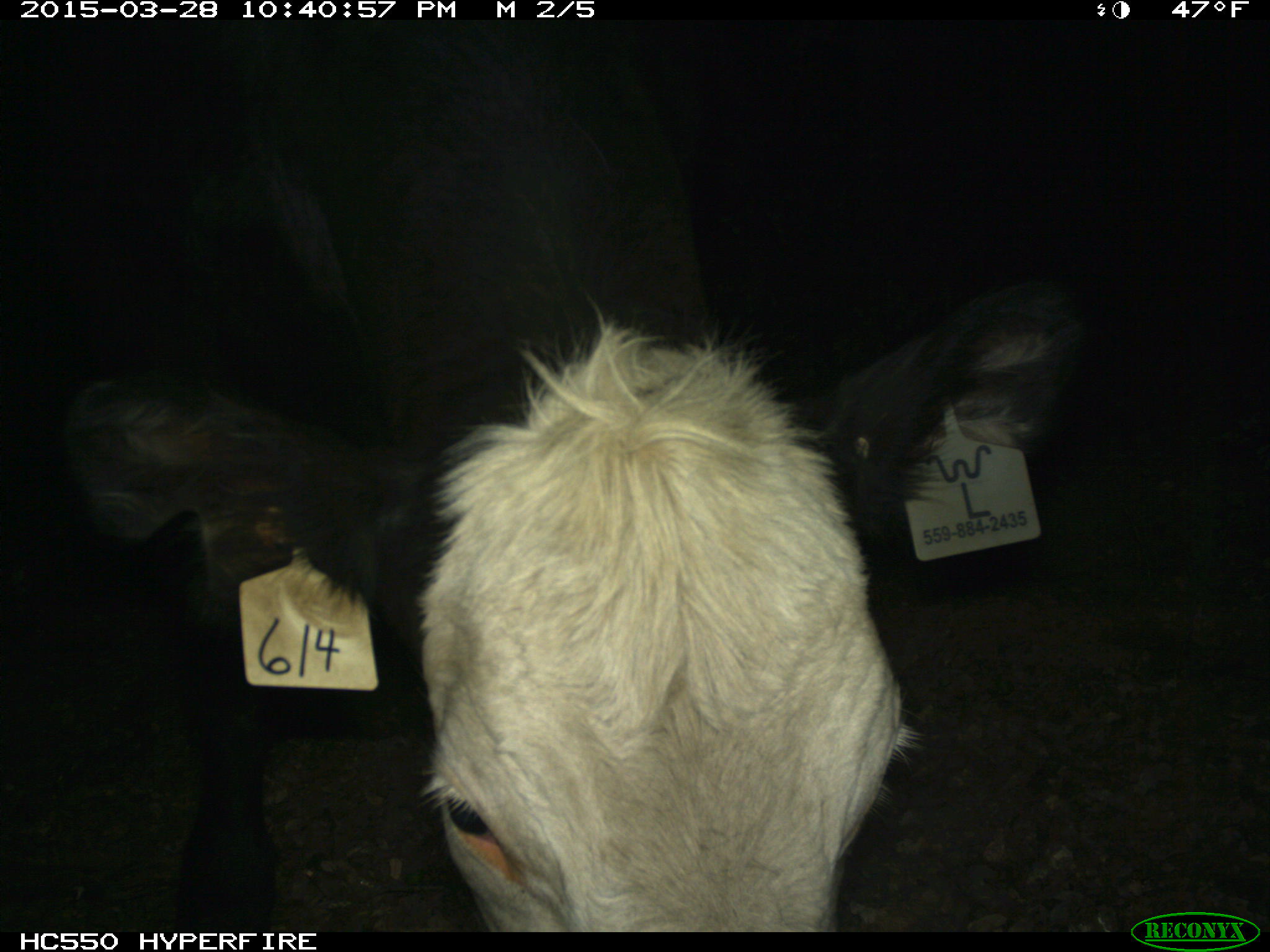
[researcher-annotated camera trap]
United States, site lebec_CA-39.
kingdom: Animalia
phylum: Chordata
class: Mammalia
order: Artiodactyla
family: Bovidae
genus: Bos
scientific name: Bos taurus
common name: domestic cow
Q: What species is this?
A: Bos taurus (domestic cow).